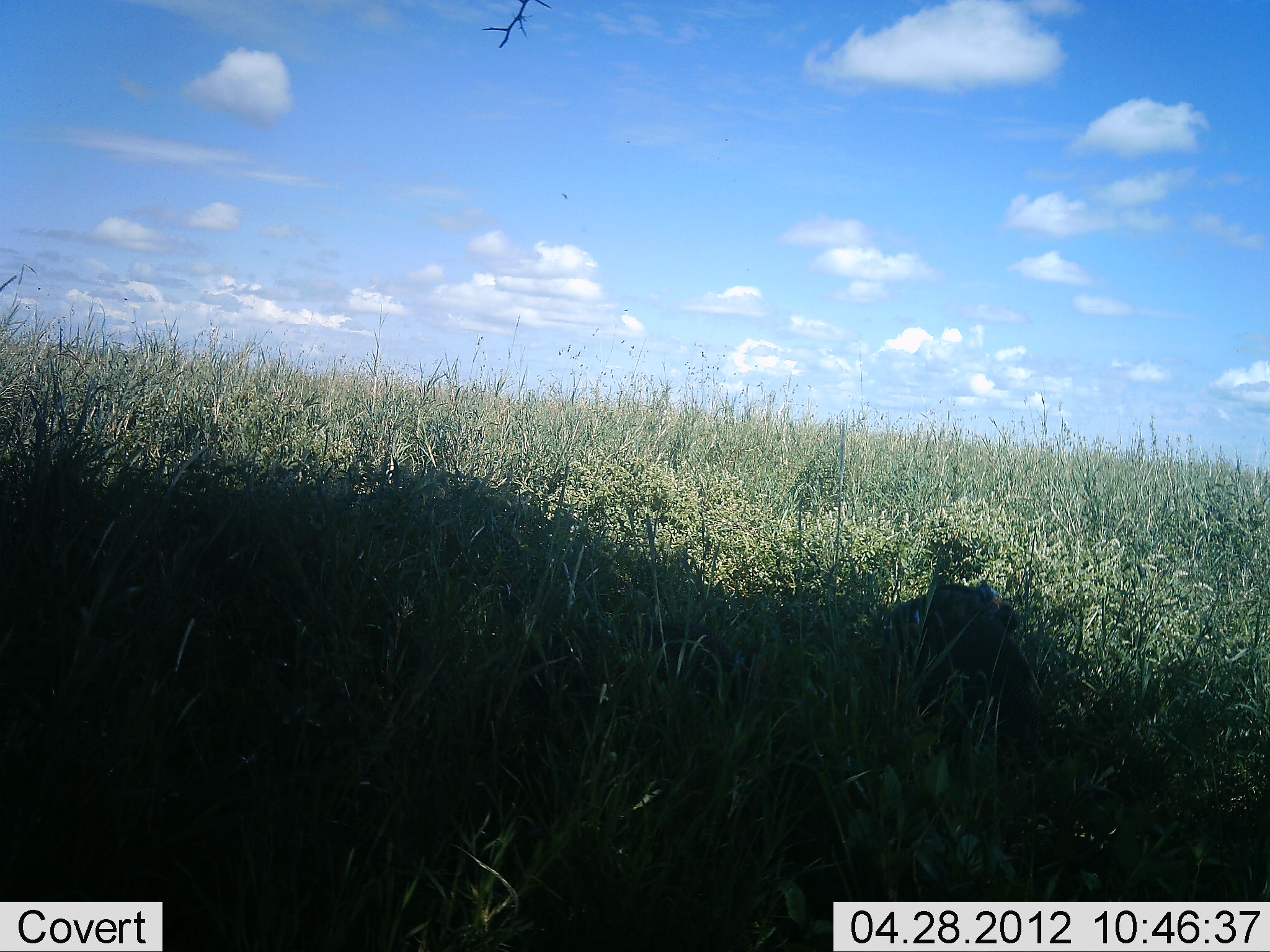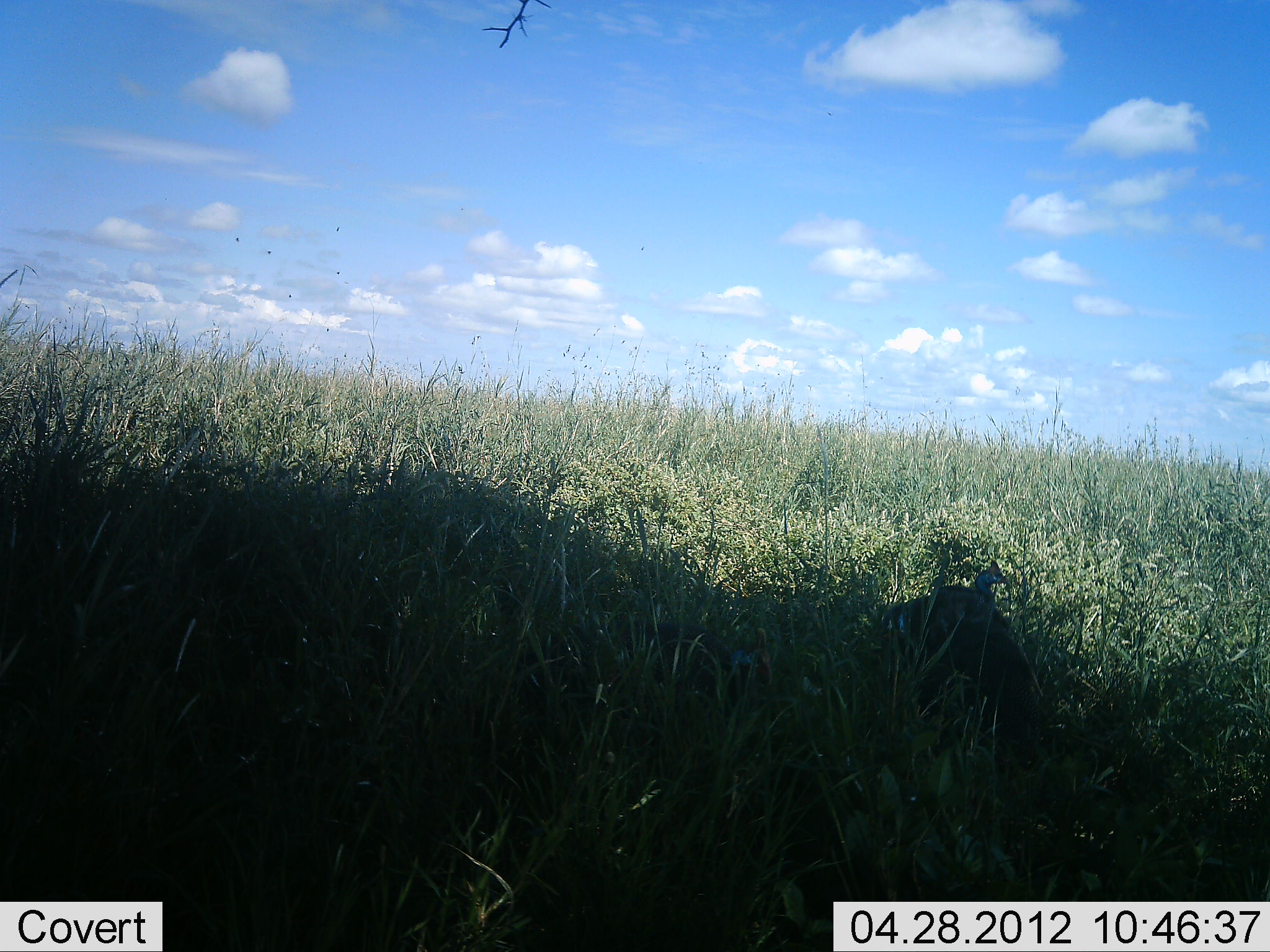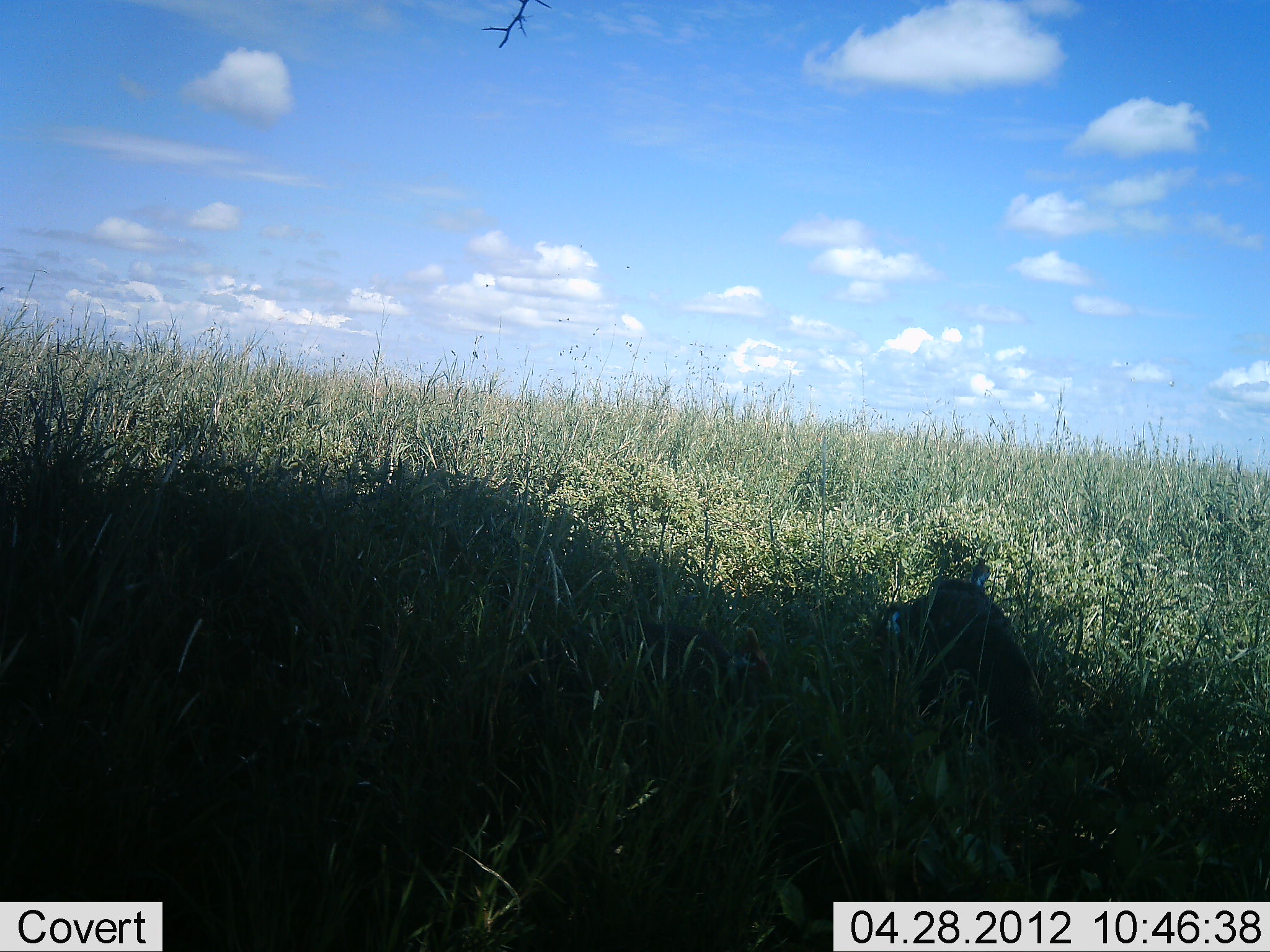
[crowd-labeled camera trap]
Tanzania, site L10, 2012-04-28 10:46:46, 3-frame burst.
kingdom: Animalia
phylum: Chordata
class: Aves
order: Galliformes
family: Numididae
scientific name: Numididae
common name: guinea fowl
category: guineafowl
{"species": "guineafowl (guinea fowl) (Numididae)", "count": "2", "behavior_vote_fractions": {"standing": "69%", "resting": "6%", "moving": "25%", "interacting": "0%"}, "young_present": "0%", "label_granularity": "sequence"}